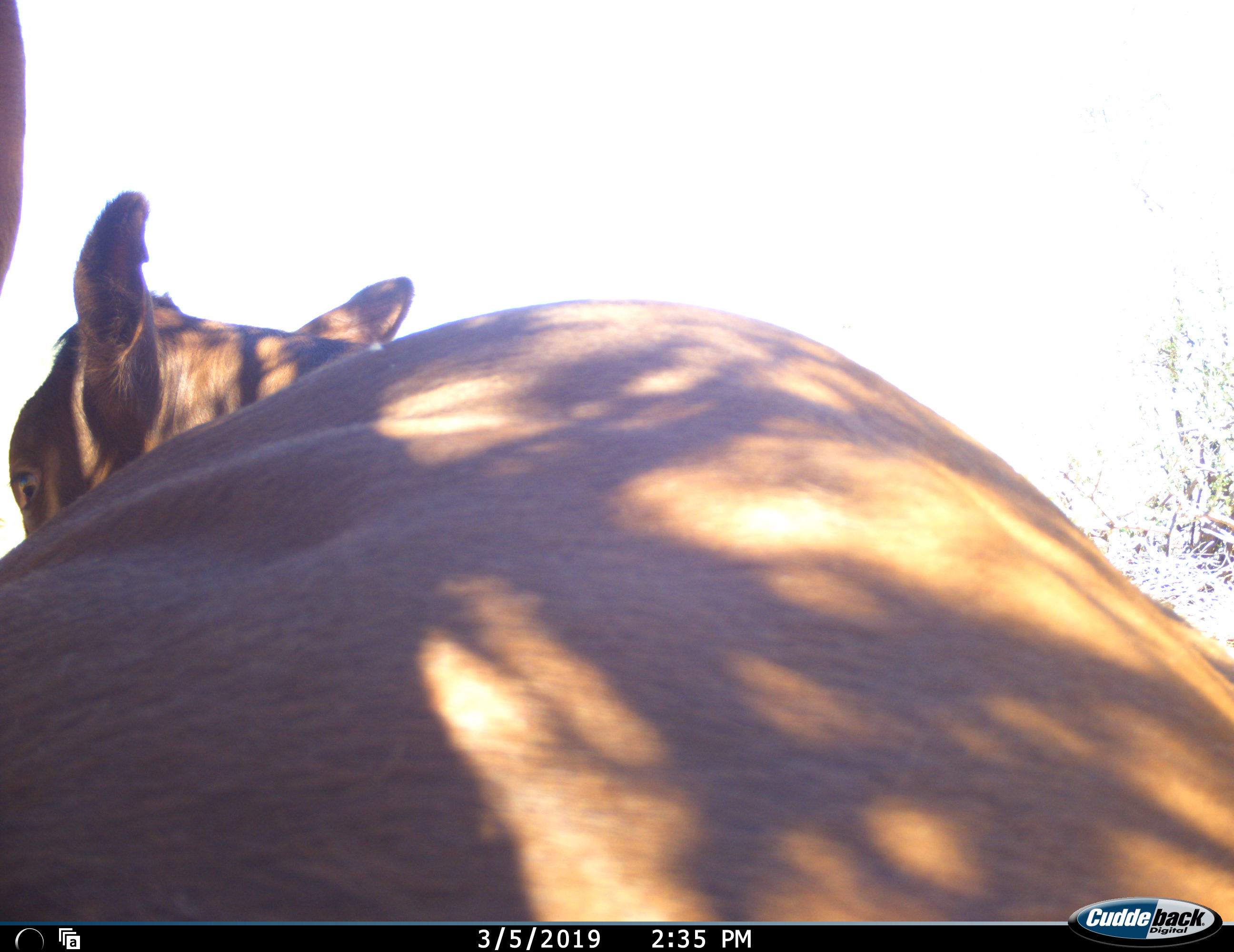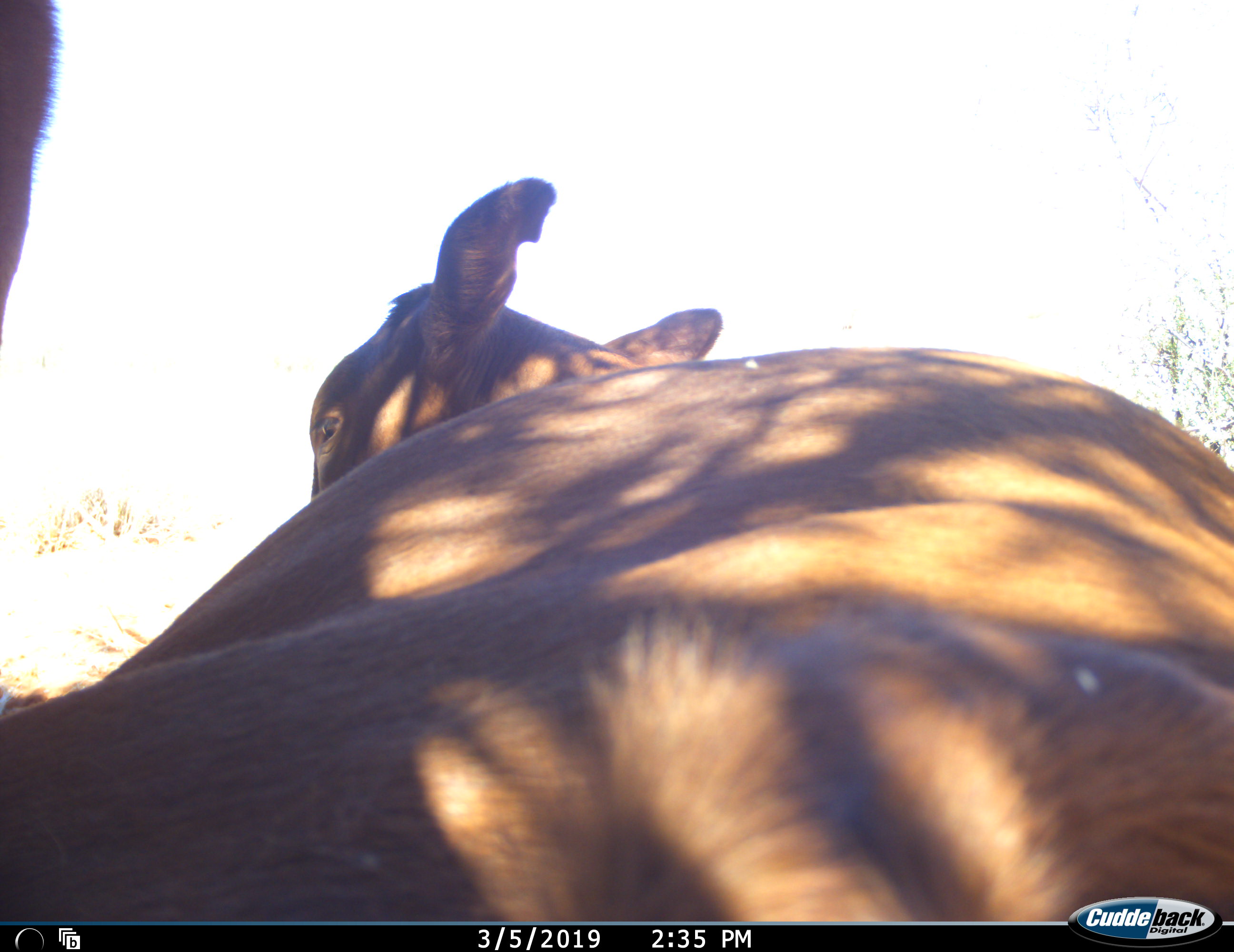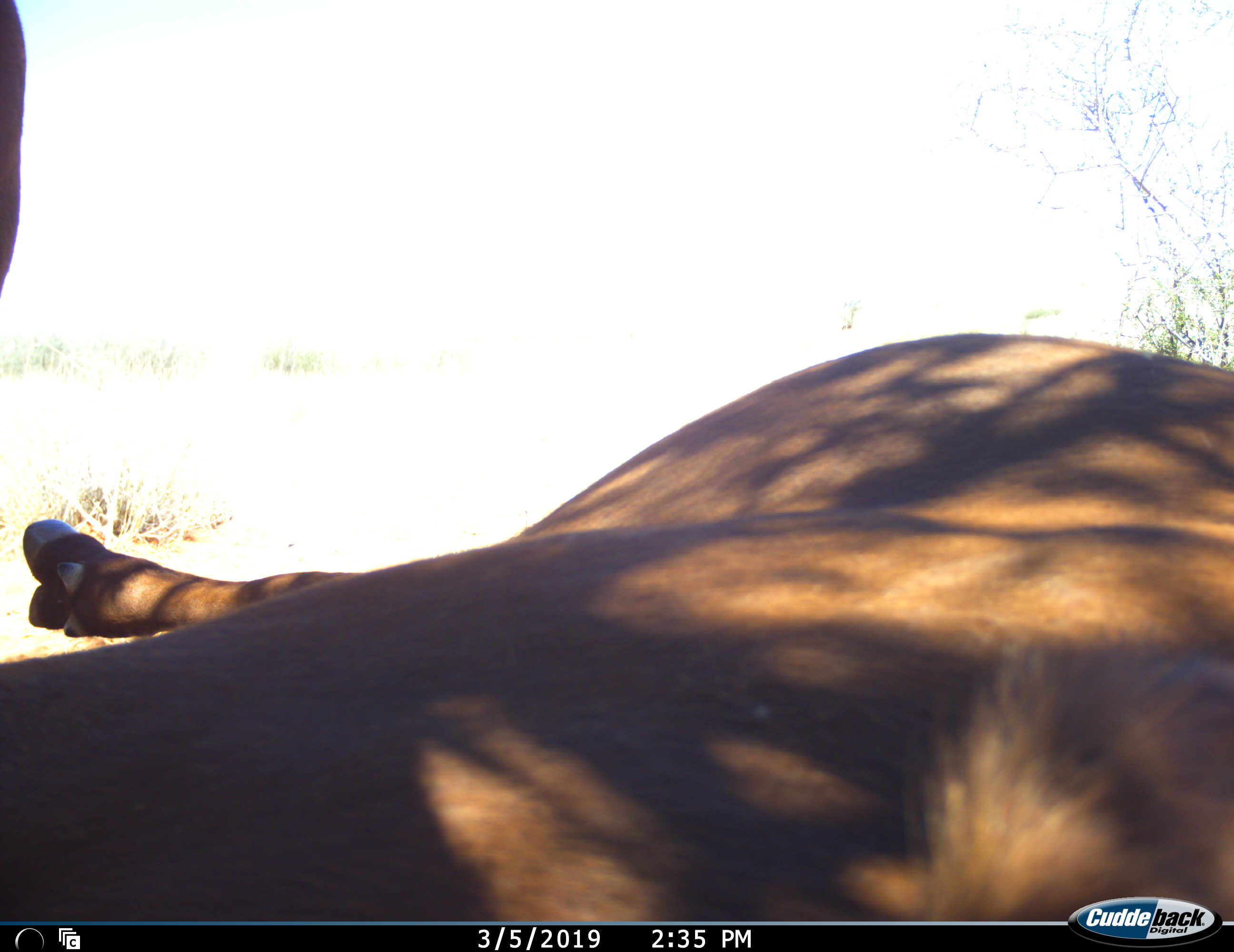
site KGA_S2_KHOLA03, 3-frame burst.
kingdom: Animalia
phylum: Chordata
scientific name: Vertebrata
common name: domestic animal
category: domesticanimal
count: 1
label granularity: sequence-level